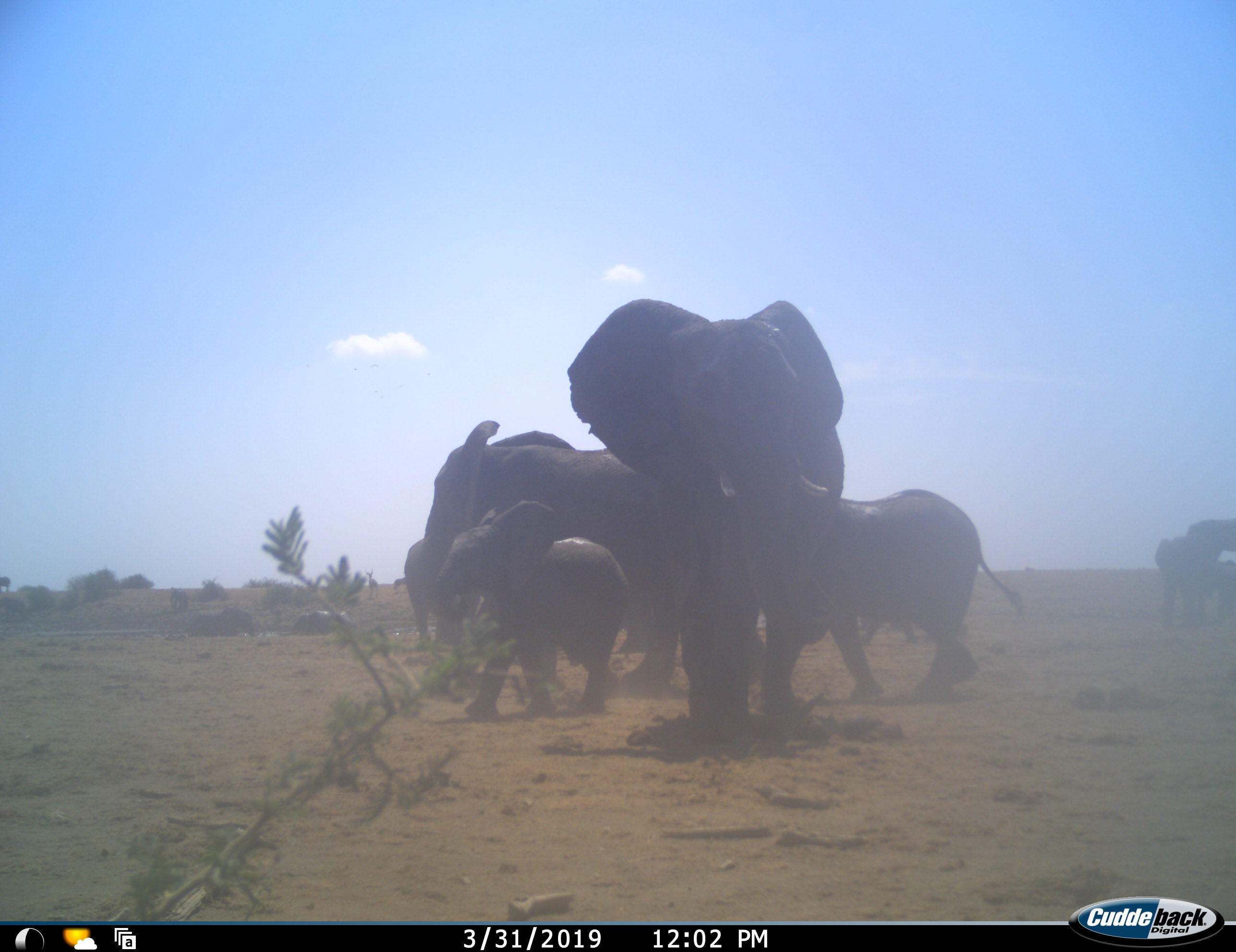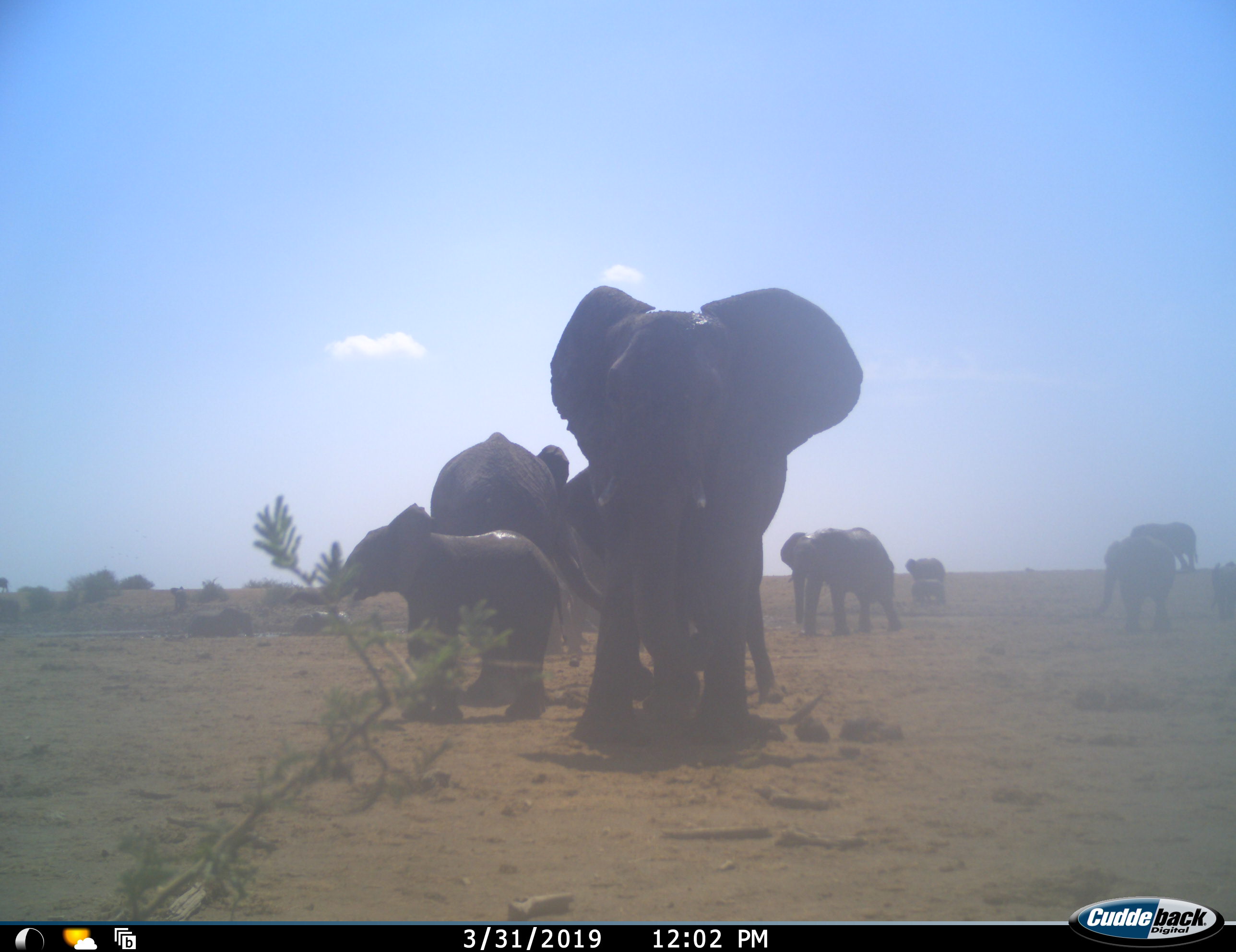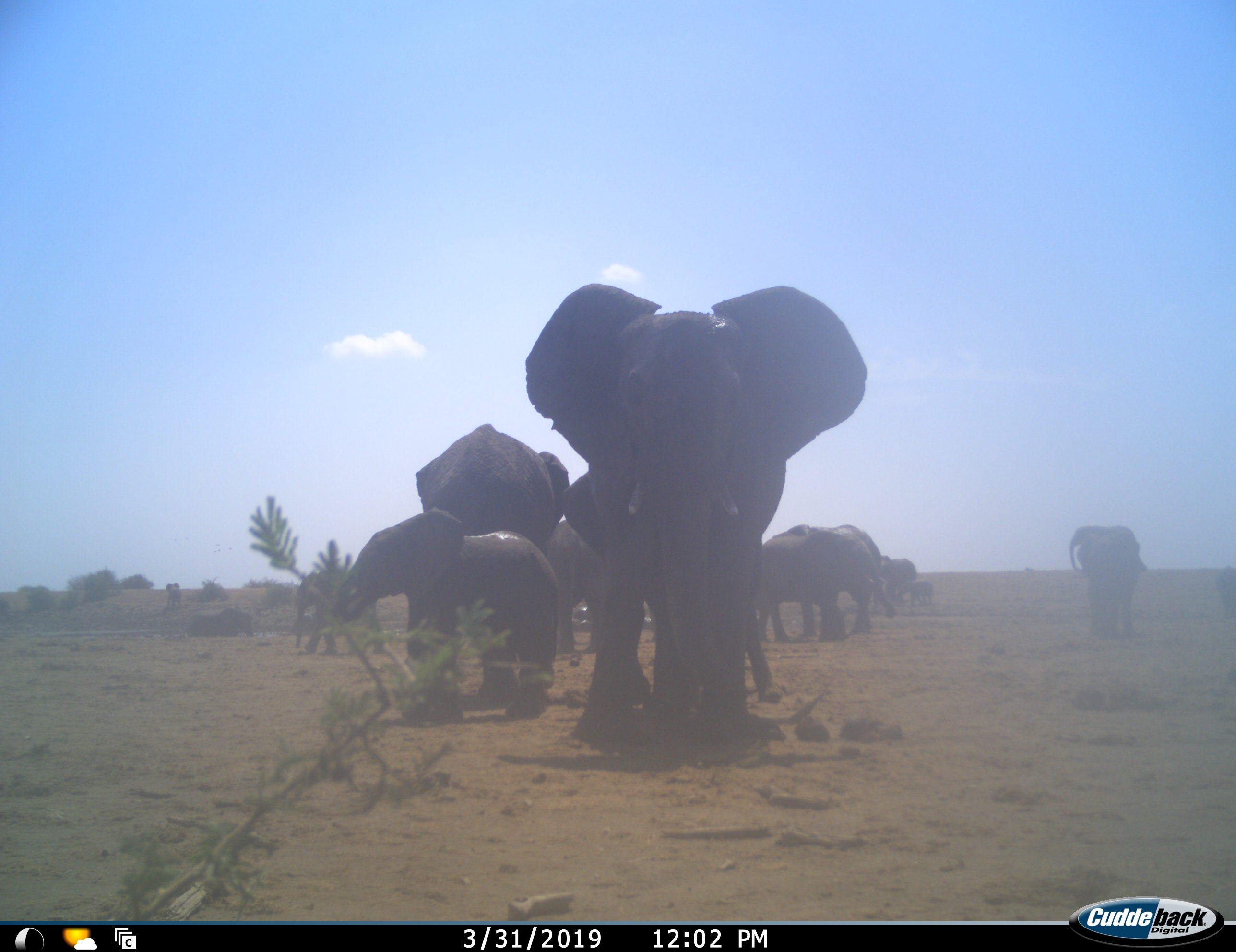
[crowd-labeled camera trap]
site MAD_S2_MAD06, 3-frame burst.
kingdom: Animalia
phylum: Chordata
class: Mammalia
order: Proboscidea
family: Elephantidae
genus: Loxodonta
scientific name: Loxodonta africana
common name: african bush elephant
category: elephant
Elephant (african bush elephant) (Loxodonta africana), count 11-50. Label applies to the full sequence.